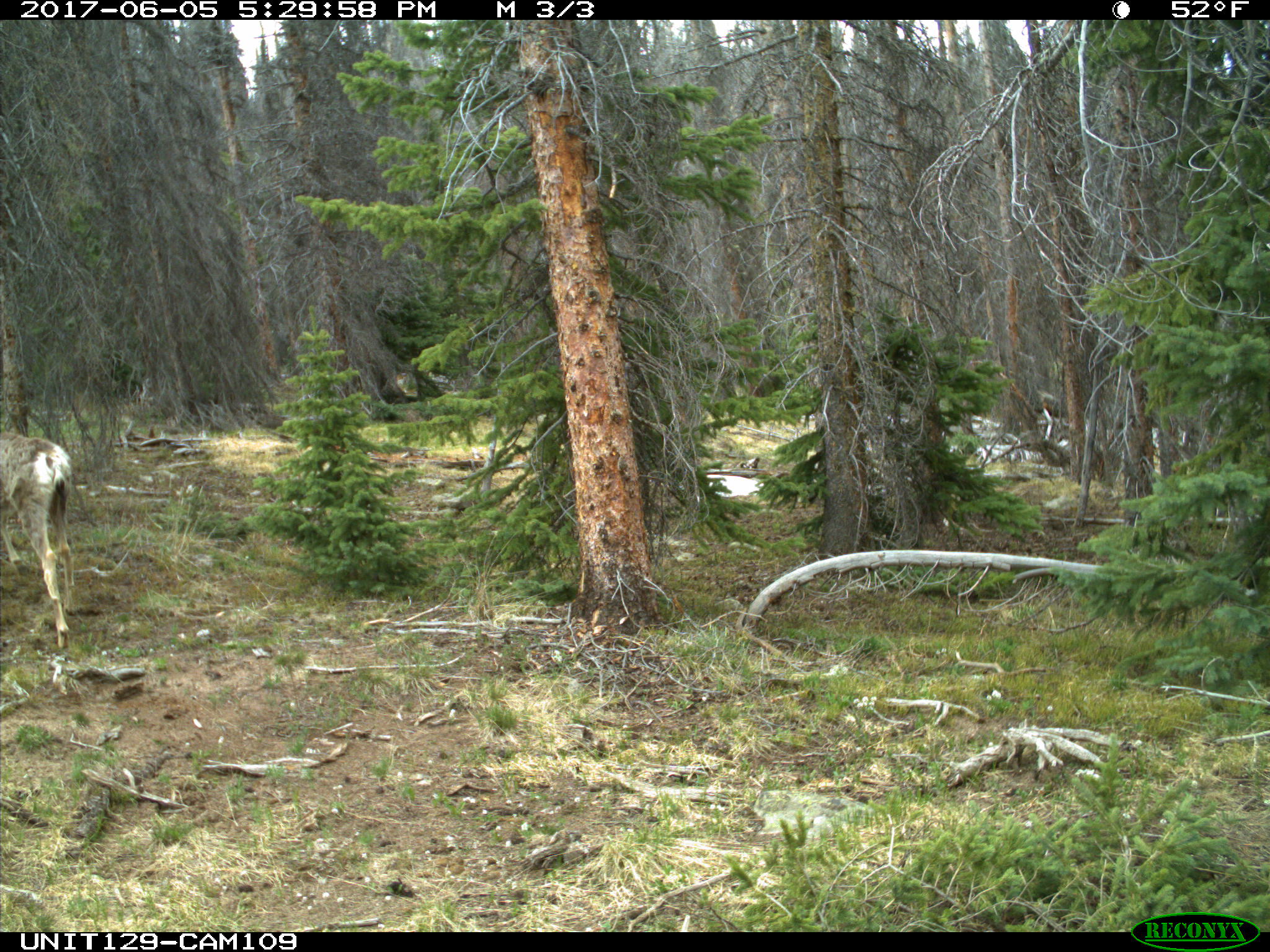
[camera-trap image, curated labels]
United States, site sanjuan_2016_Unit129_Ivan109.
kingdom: Animalia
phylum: Chordata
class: Mammalia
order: Artiodactyla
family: Cervidae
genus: Odocoileus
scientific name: Odocoileus hemionus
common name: mule deer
Odocoileus hemionus (mule deer).